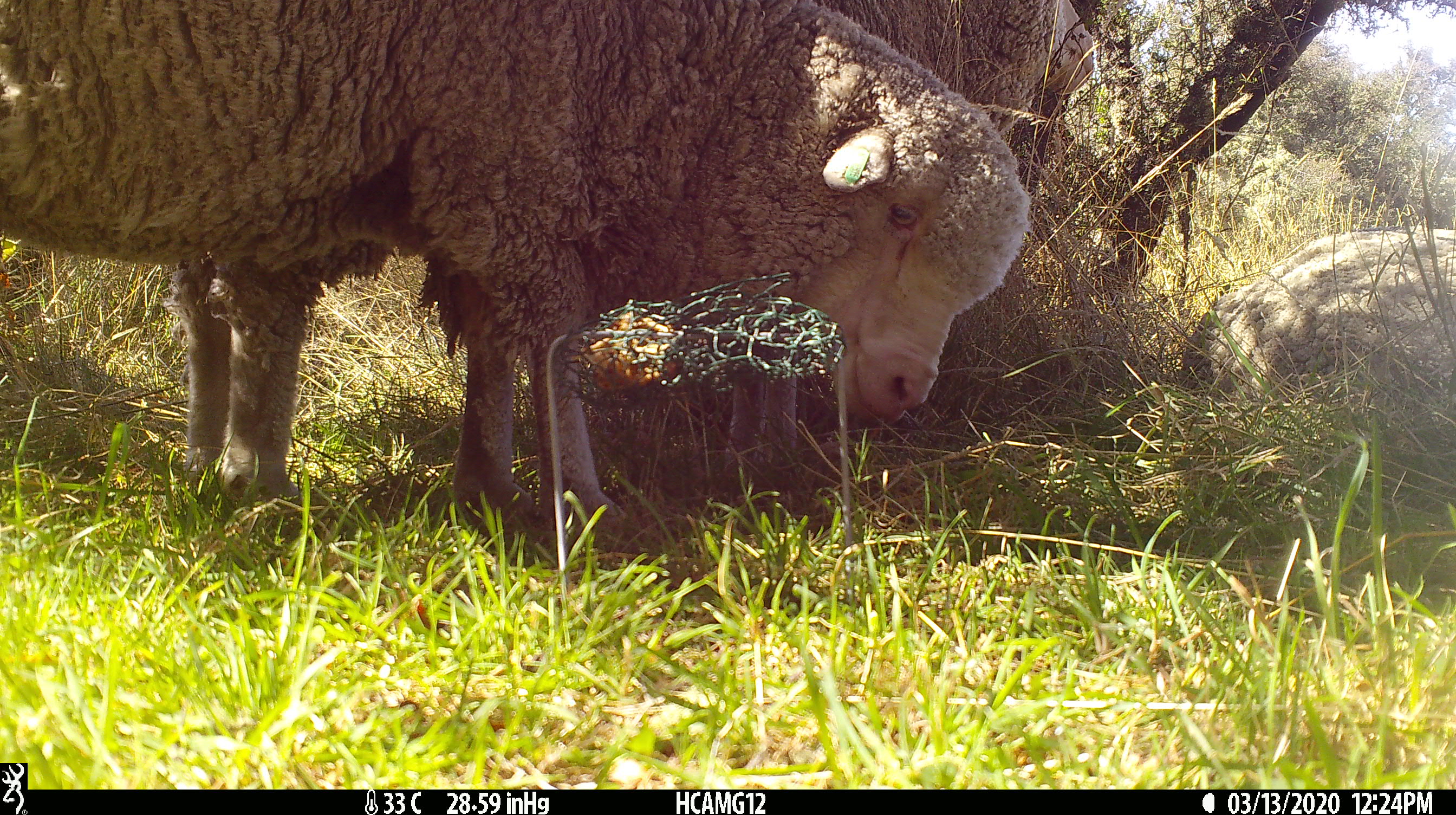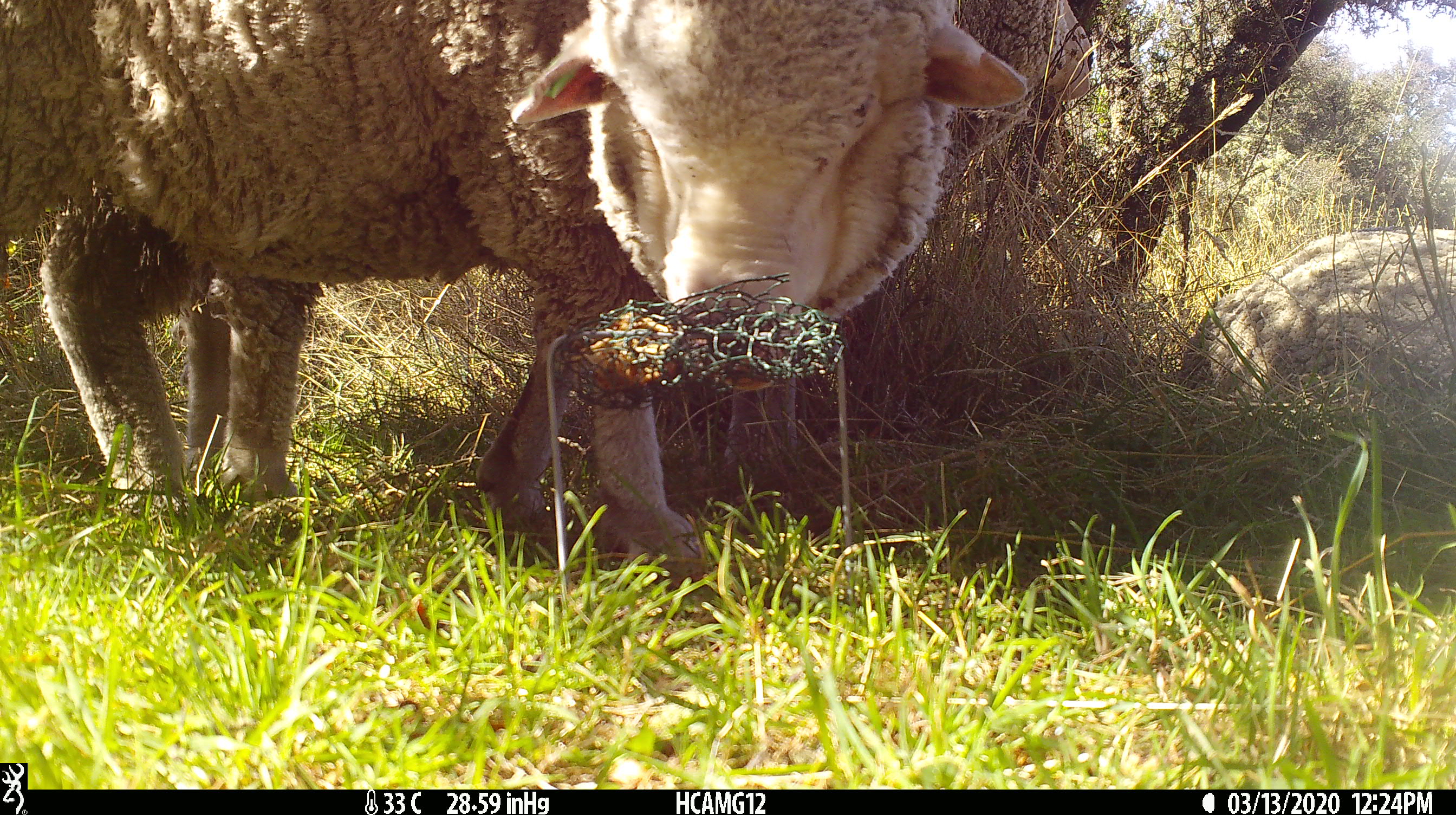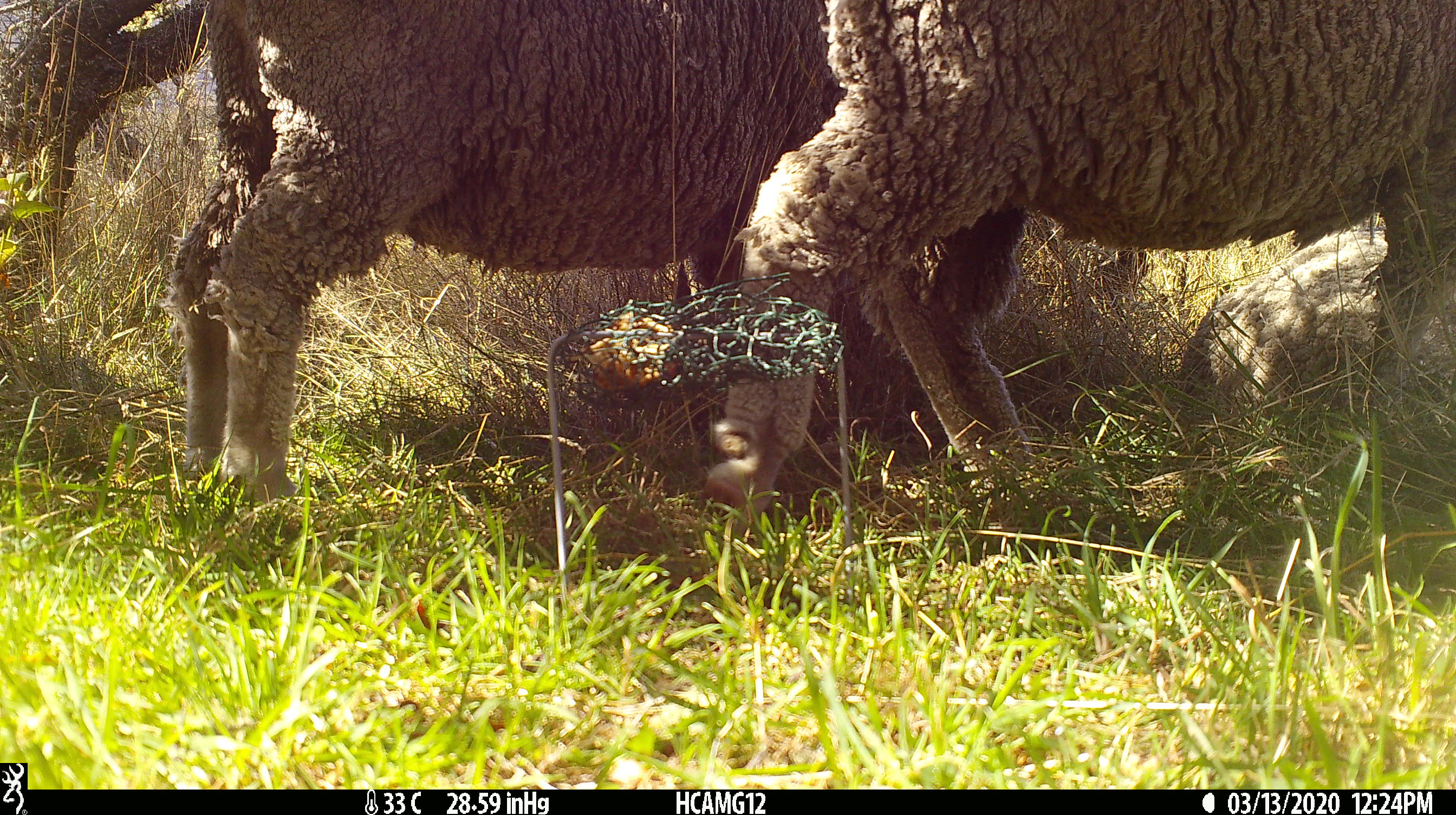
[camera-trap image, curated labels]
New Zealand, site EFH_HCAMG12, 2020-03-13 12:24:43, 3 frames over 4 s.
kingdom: Animalia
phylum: Chordata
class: Mammalia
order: Artiodactyla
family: Bovidae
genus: Ovis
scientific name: Ovis aries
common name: domestic sheep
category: sheep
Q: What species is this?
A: Sheep (domestic sheep) (Ovis aries).